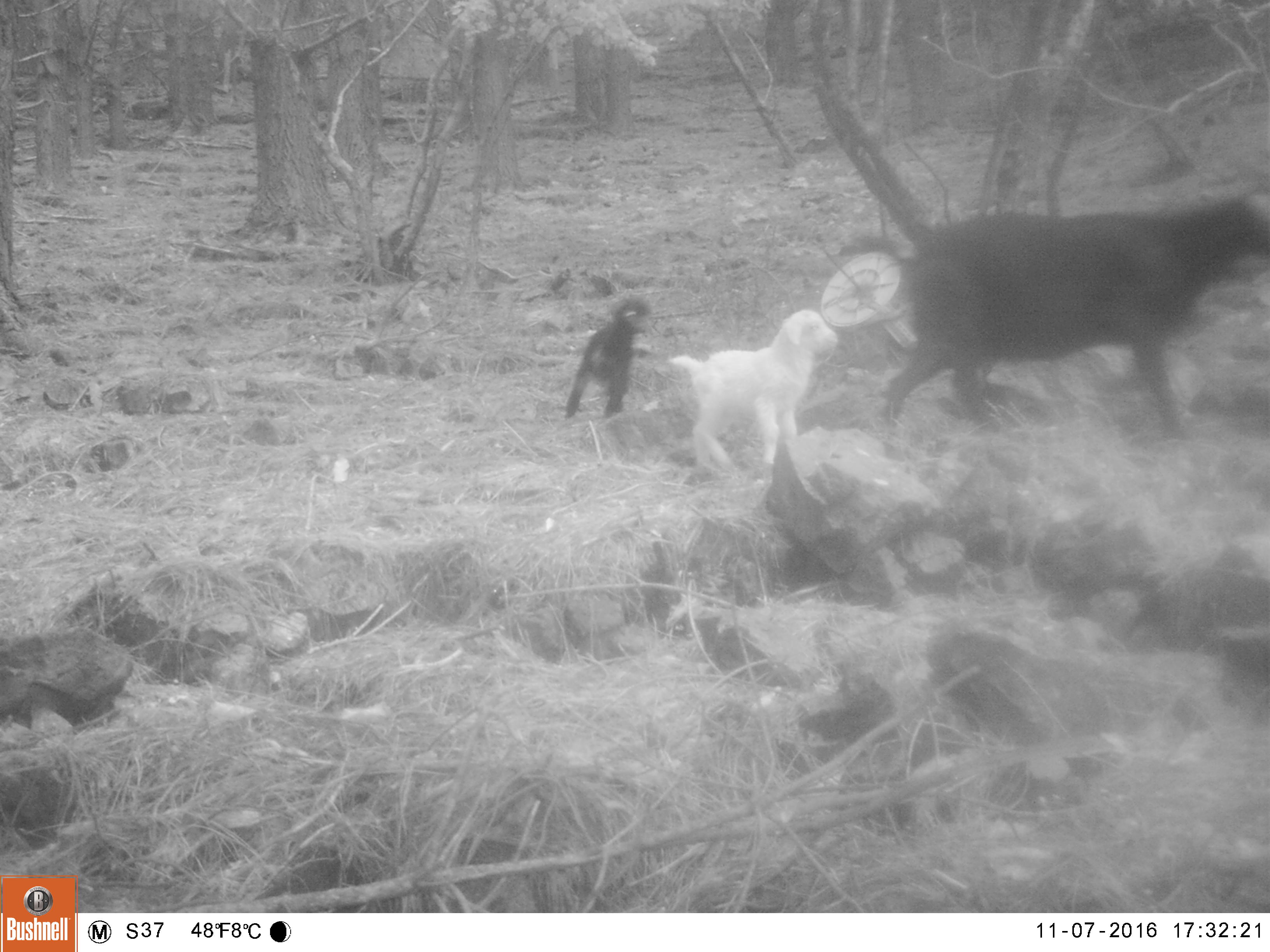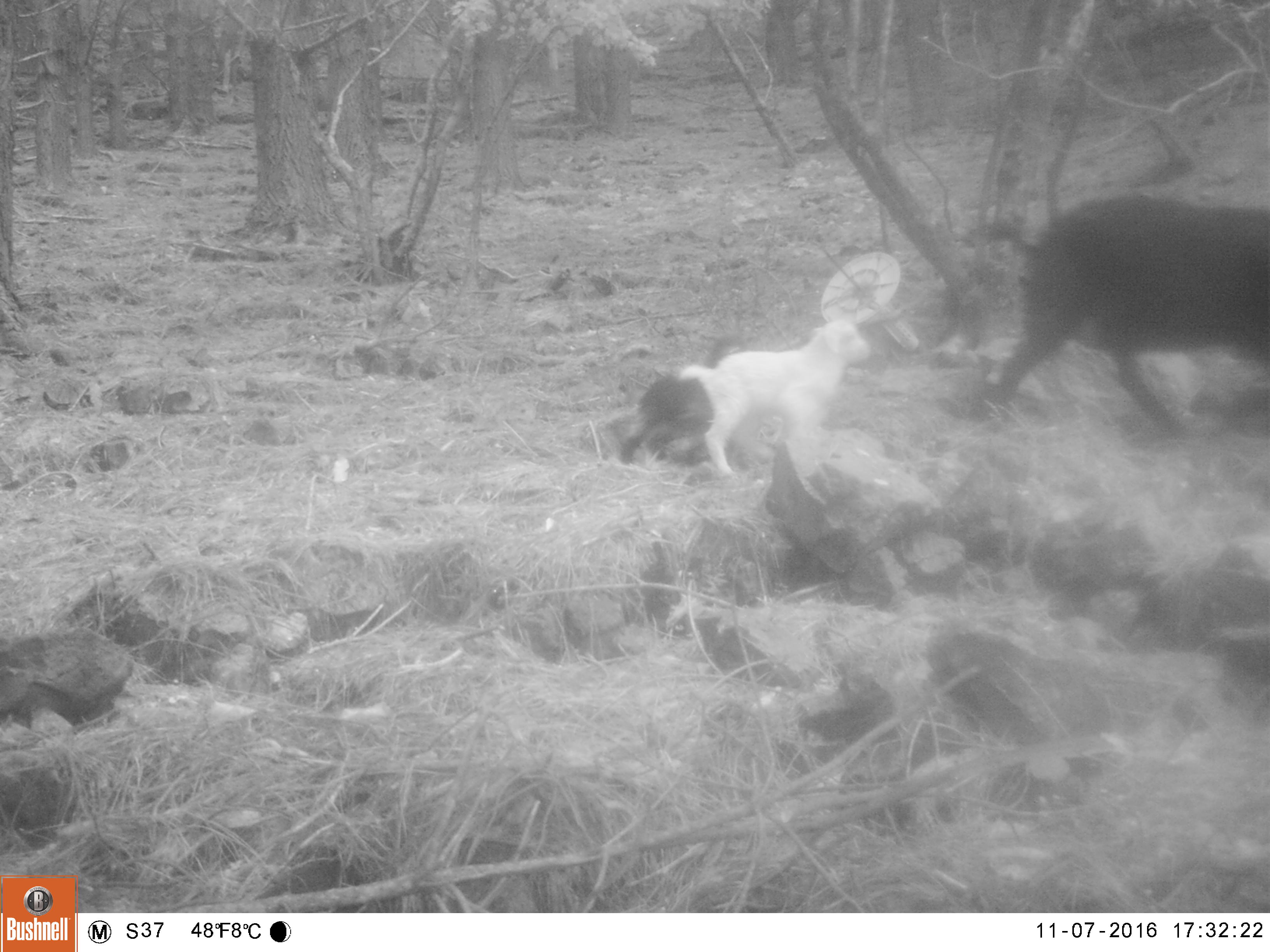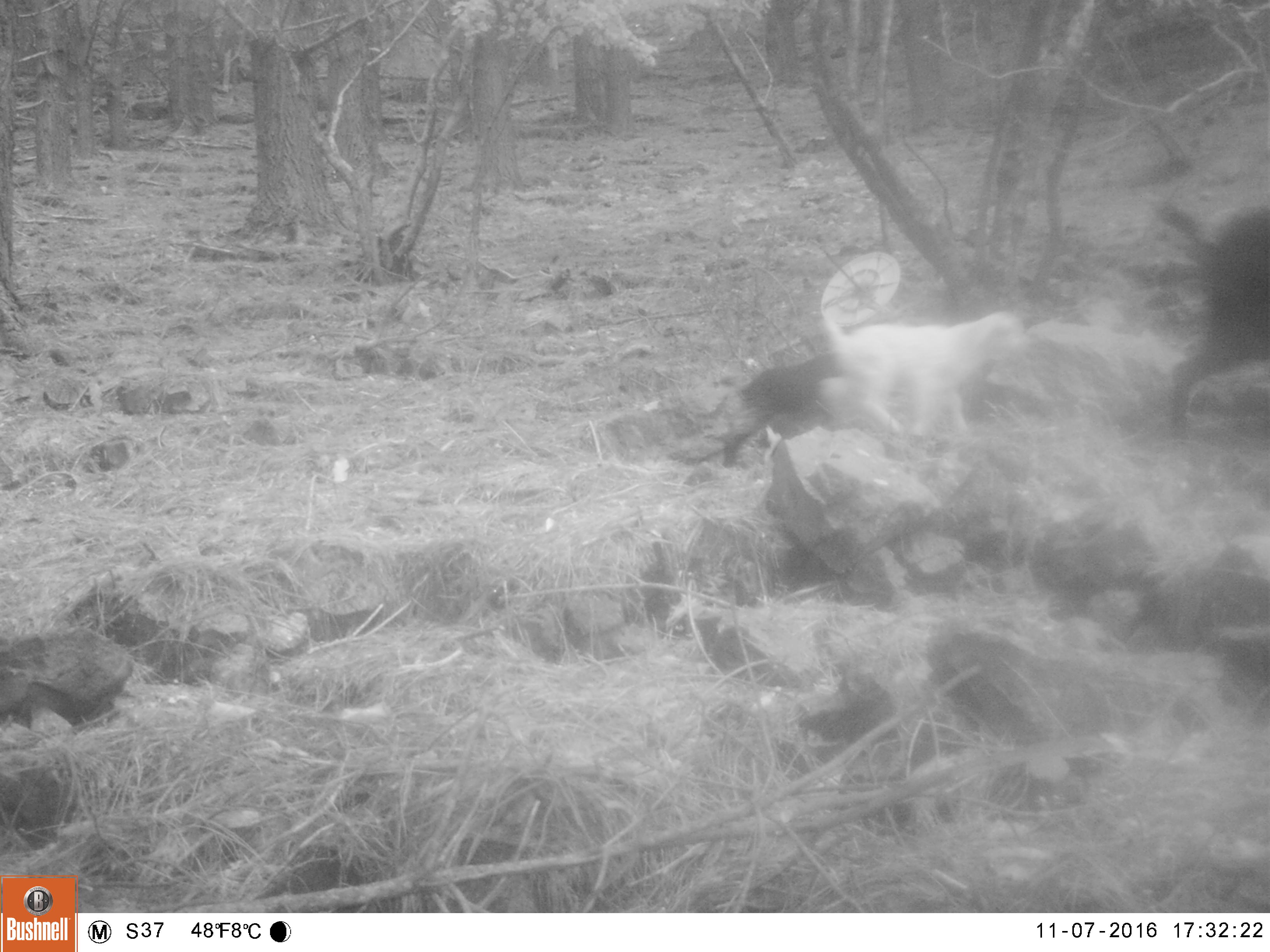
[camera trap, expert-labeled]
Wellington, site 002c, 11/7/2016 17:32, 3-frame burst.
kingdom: Animalia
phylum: Chordata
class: Mammalia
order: Artiodactyla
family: Bovidae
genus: Capra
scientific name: Capra hircus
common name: goat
Goat (Capra hircus).